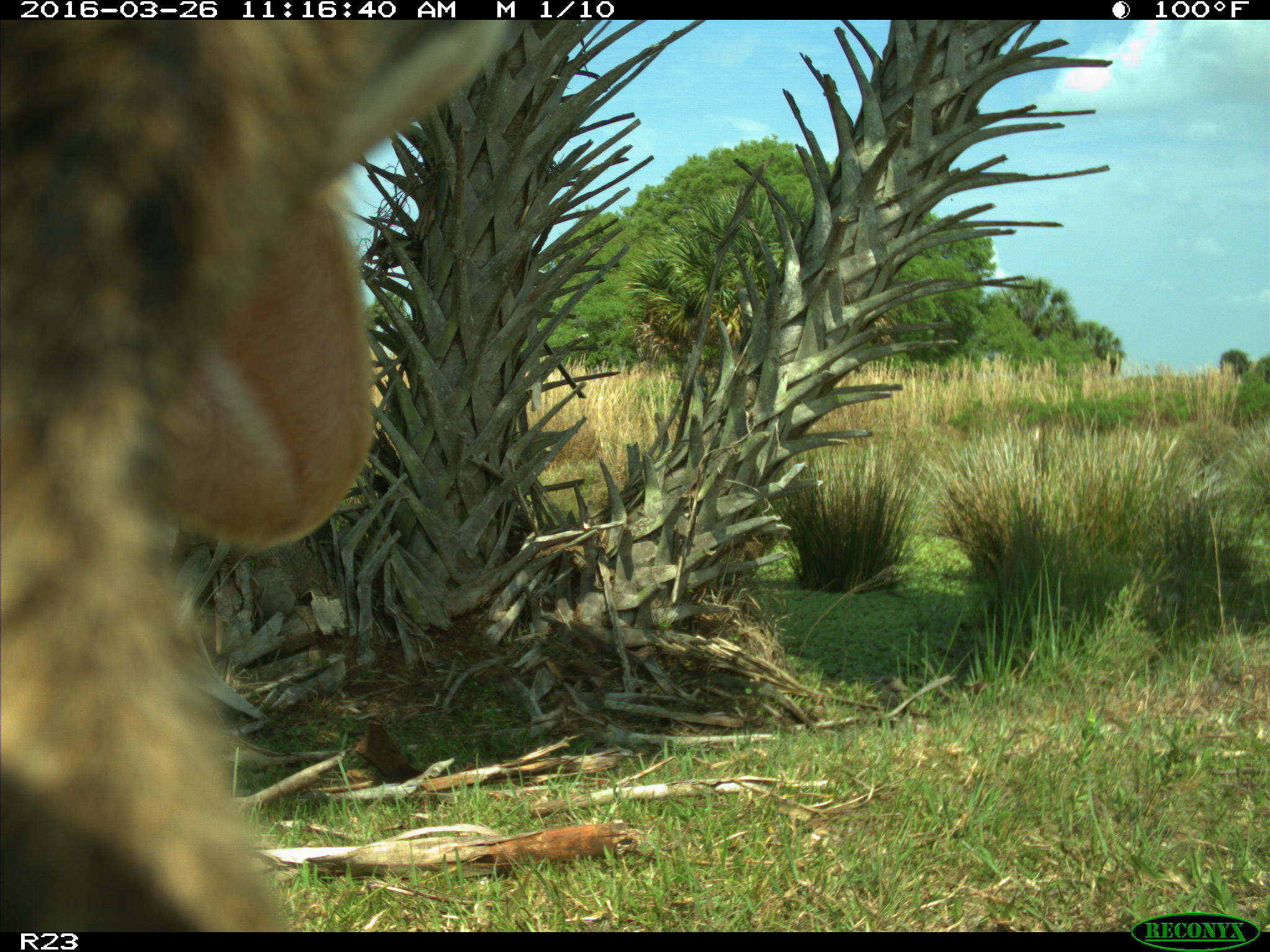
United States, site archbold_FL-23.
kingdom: Animalia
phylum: Chordata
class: Mammalia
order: Artiodactyla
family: Bovidae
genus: Bos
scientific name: Bos taurus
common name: domestic cow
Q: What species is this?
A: Bos taurus (domestic cow).